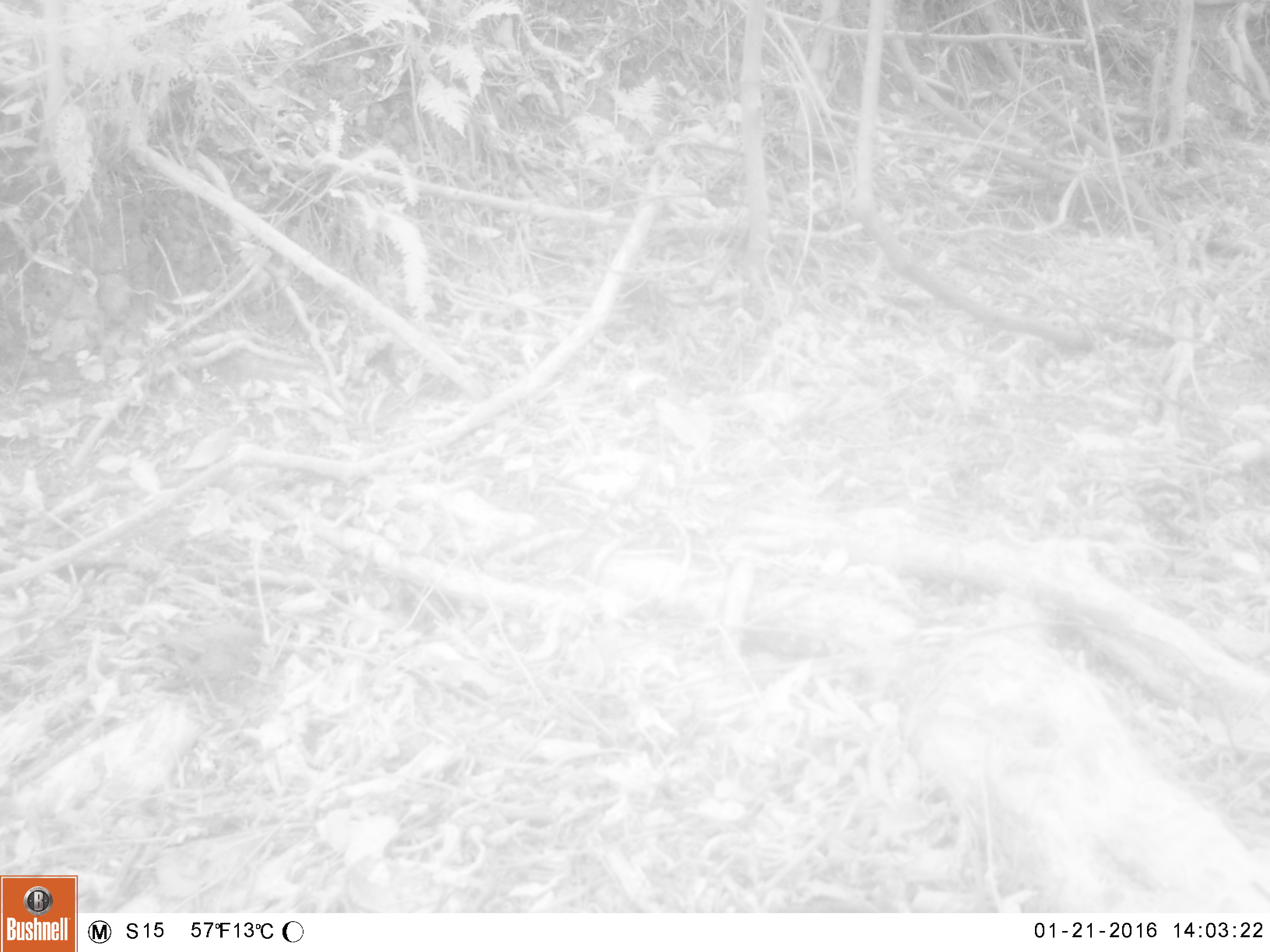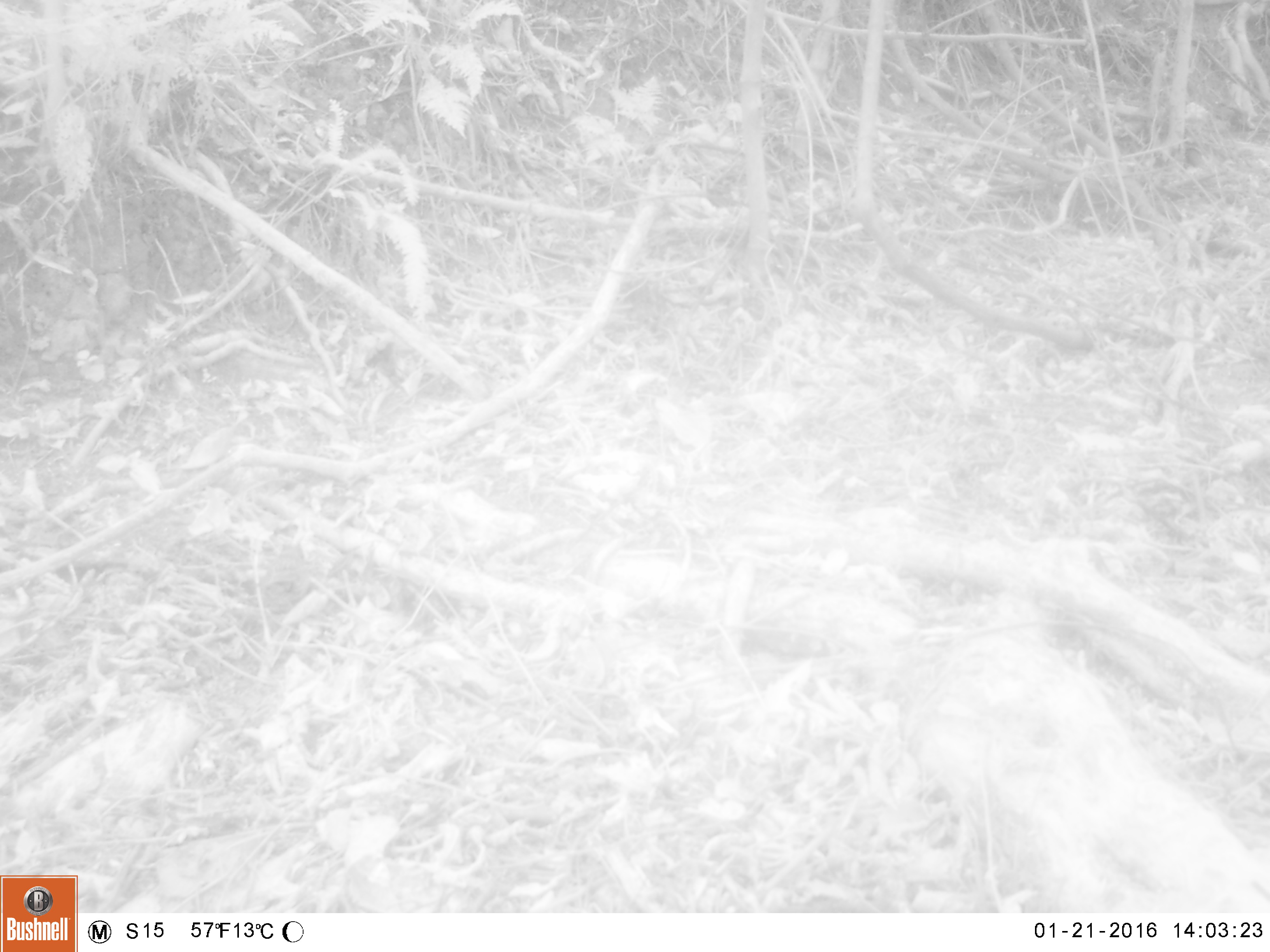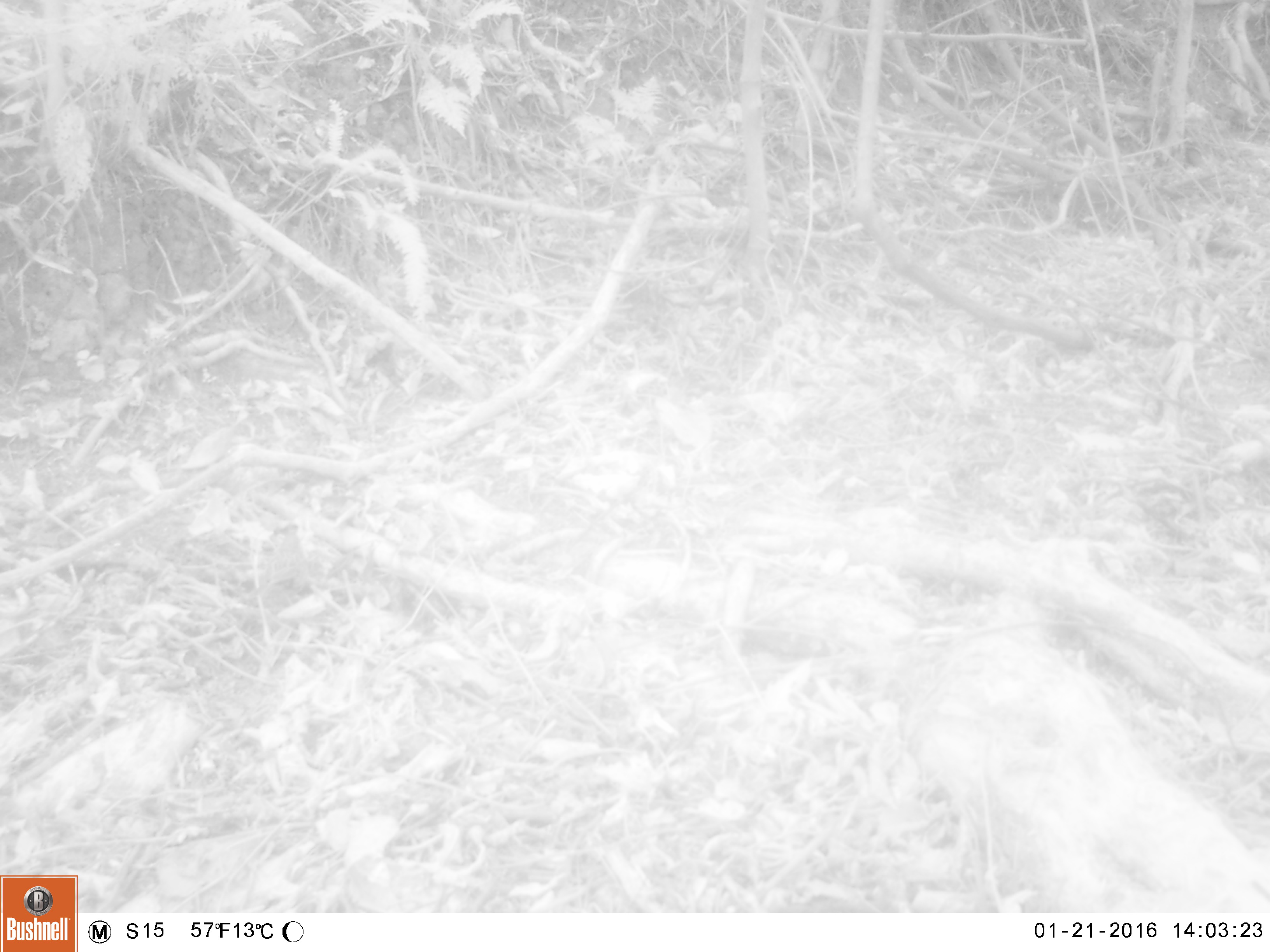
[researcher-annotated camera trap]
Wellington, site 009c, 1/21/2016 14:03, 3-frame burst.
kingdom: Animalia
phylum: Chordata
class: Aves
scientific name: Aves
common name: bird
Bird (Aves).